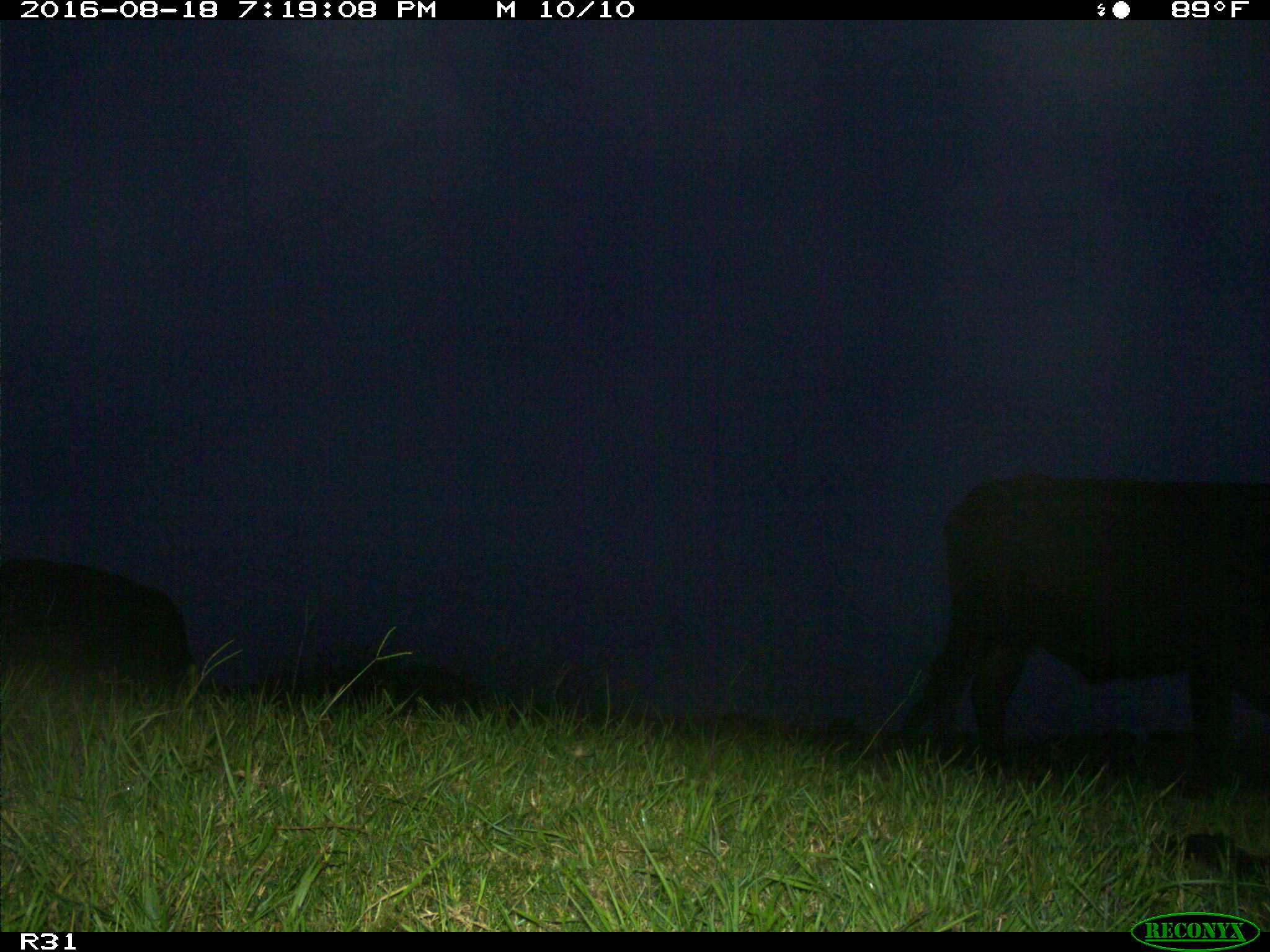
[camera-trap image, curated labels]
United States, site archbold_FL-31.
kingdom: Animalia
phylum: Chordata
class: Mammalia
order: Artiodactyla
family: Bovidae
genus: Bos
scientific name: Bos taurus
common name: domestic cow